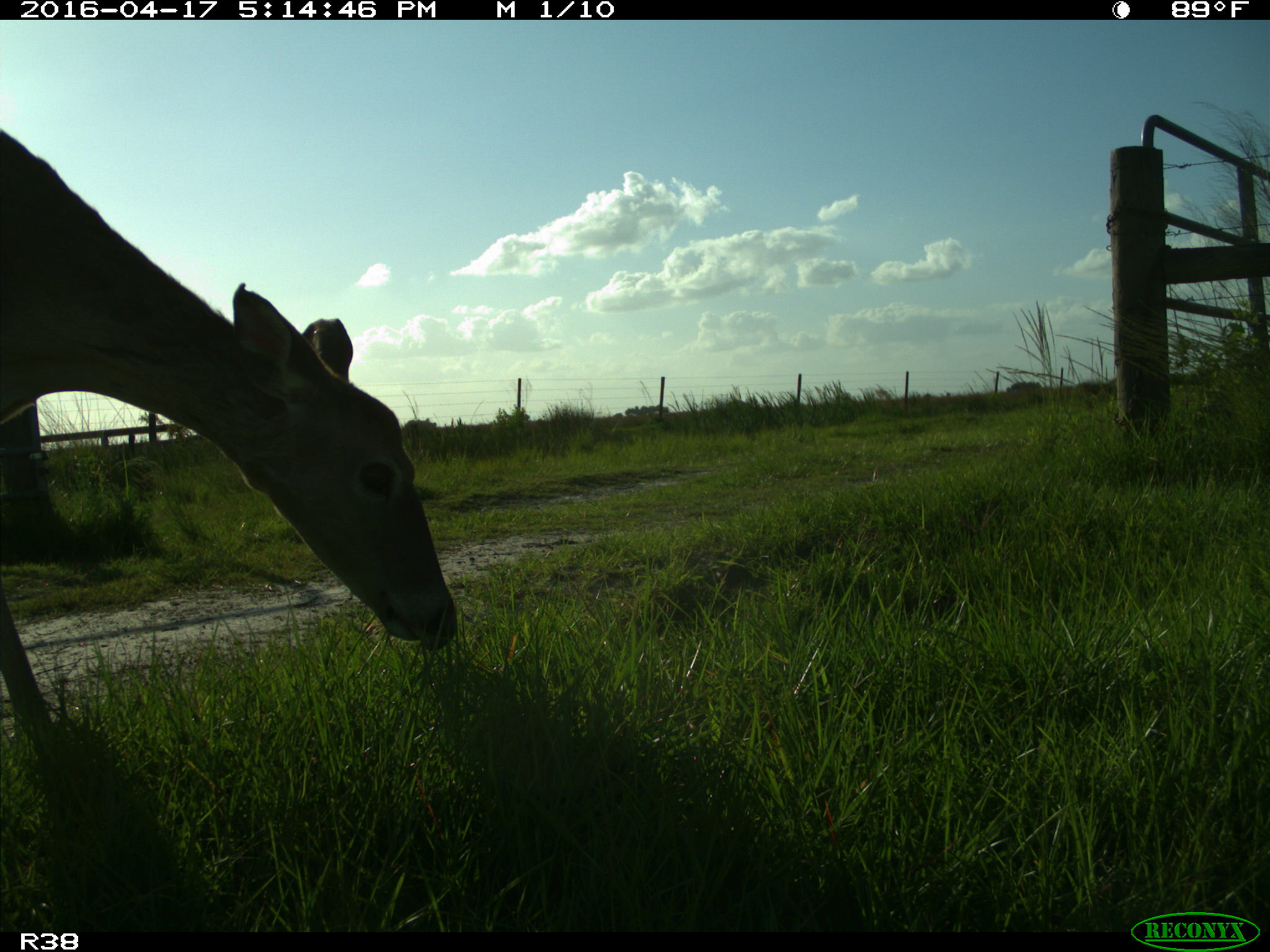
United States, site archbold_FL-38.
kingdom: Animalia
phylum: Chordata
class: Mammalia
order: Artiodactyla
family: Cervidae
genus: Odocoileus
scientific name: Odocoileus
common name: deer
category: unidentified deer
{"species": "unidentified deer (deer) (Odocoileus)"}